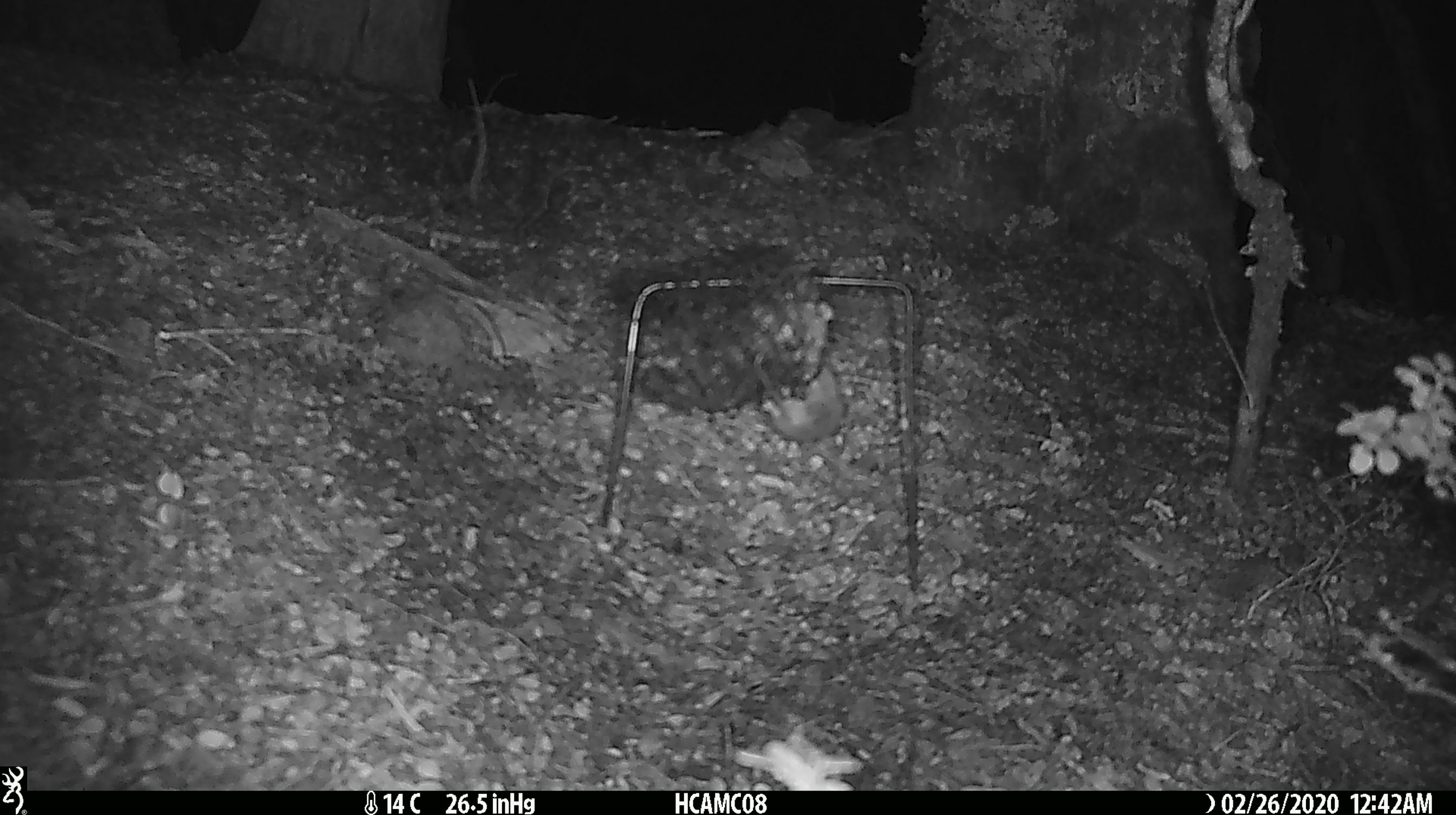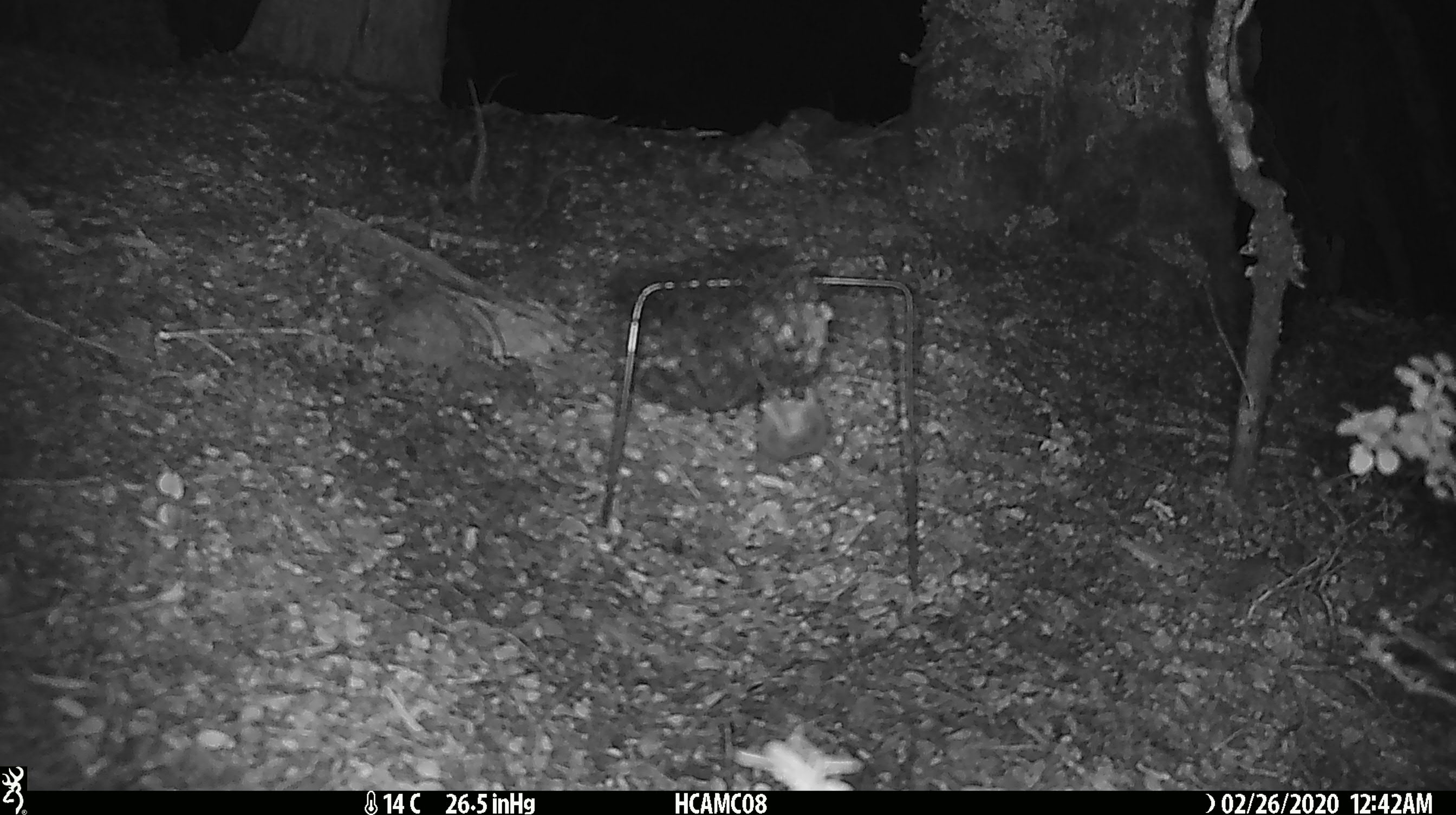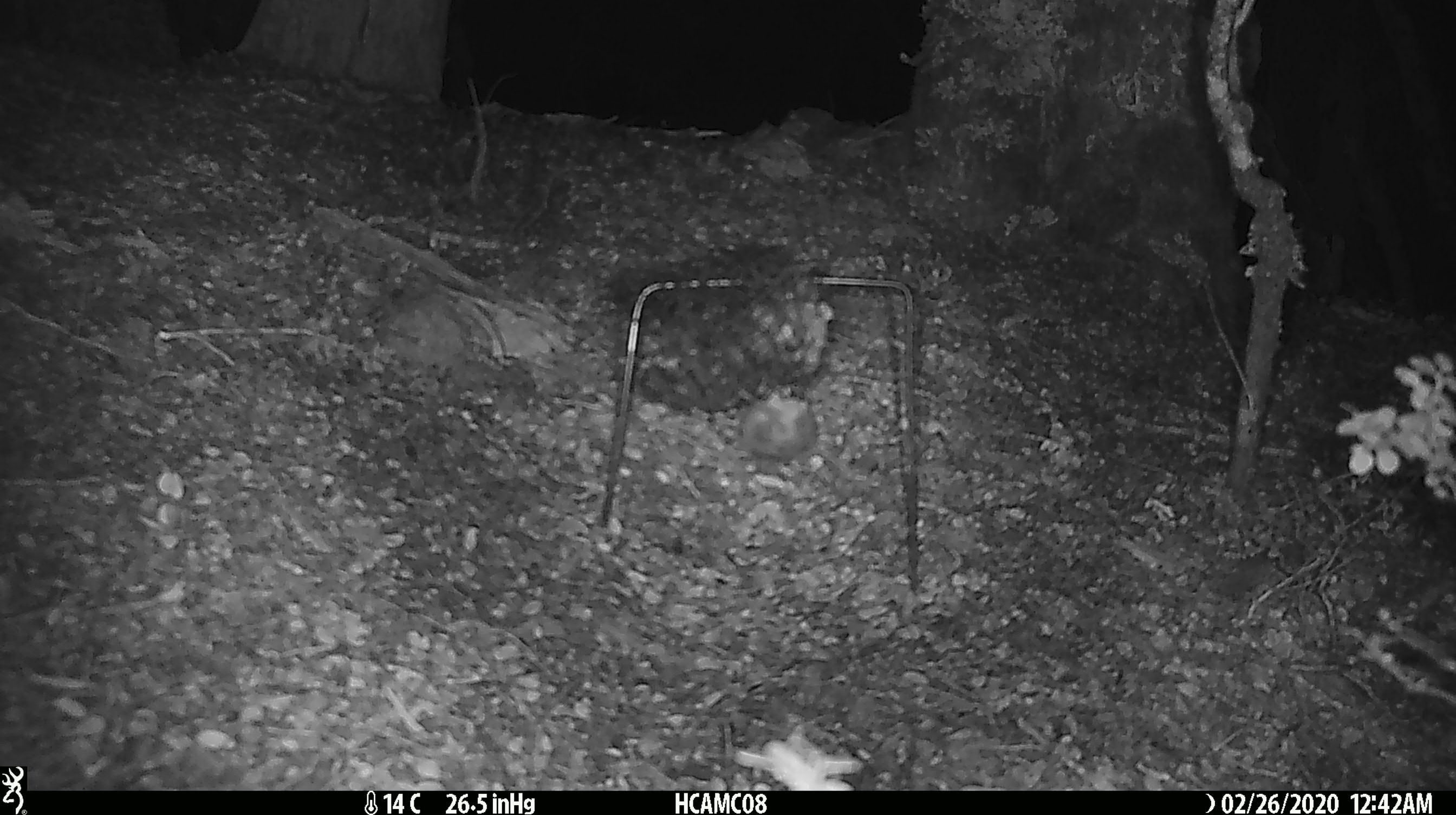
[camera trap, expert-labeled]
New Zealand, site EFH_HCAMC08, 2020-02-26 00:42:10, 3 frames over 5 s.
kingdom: Animalia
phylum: Chordata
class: Mammalia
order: Rodentia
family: Muridae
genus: Mus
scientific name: Mus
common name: mouse